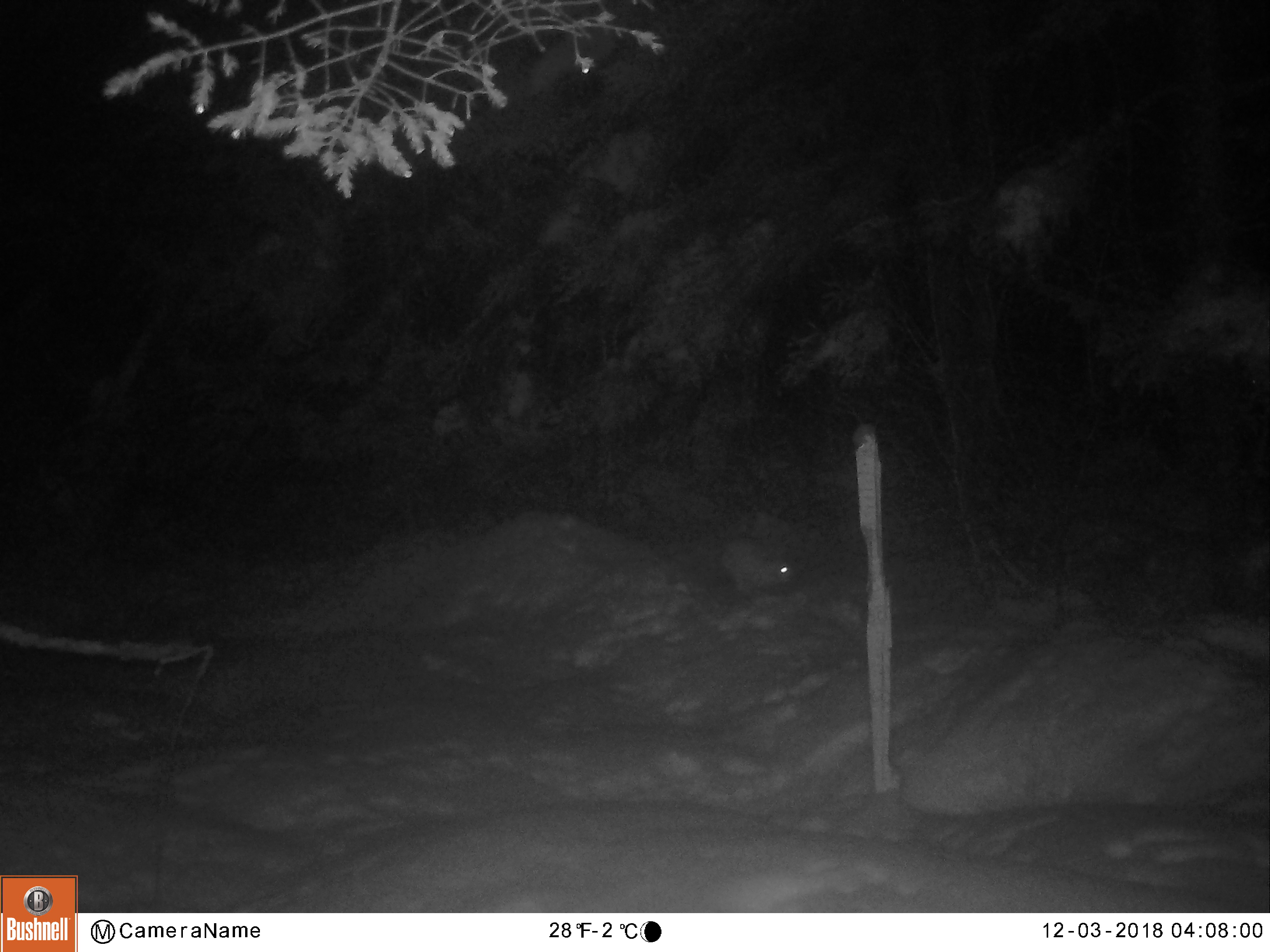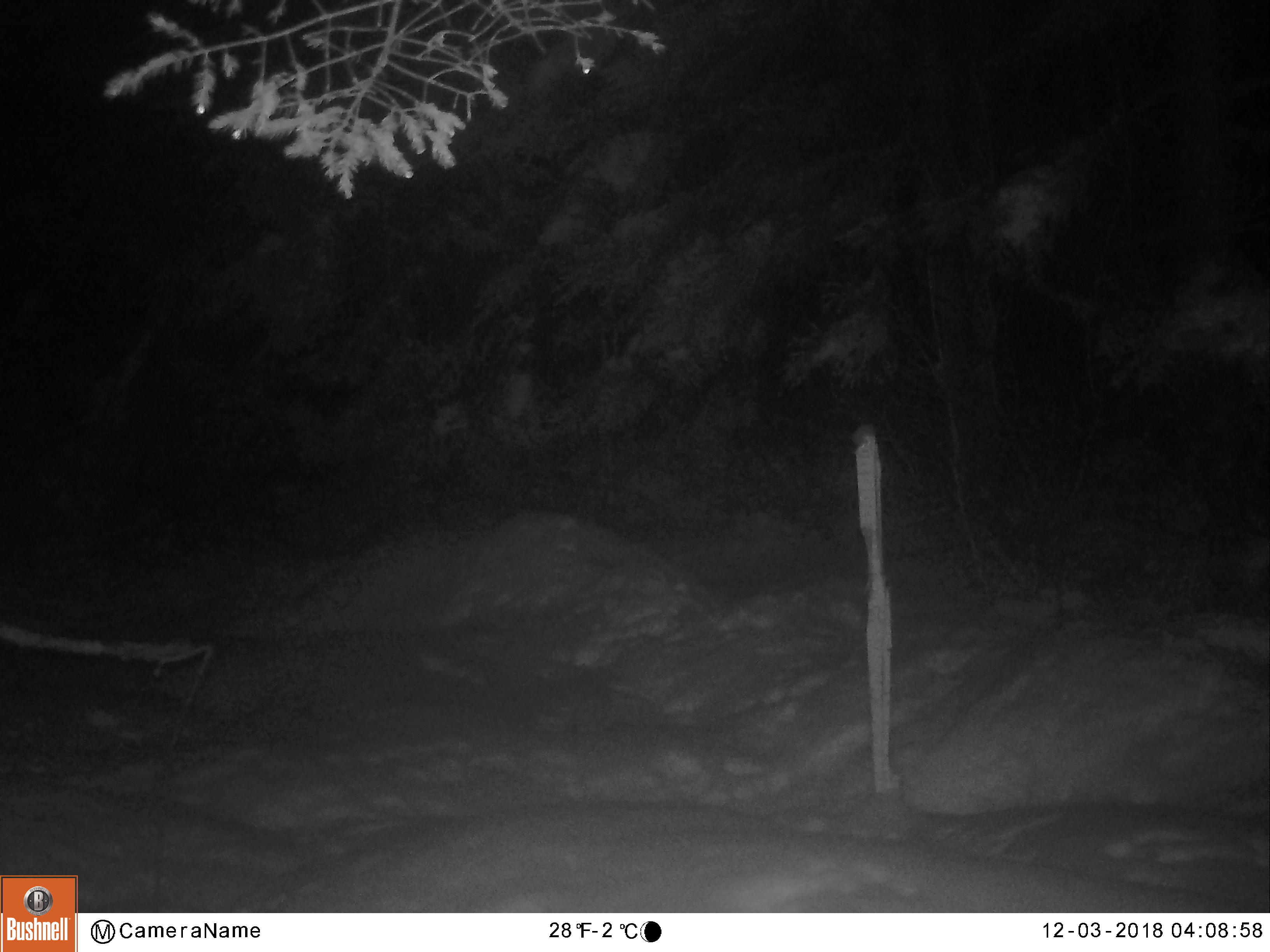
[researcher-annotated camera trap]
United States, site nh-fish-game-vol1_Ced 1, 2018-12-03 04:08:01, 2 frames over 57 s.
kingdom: Animalia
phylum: Chordata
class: Mammalia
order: Lagomorpha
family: Leporidae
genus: Lepus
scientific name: Lepus americanus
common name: snowshoe hare